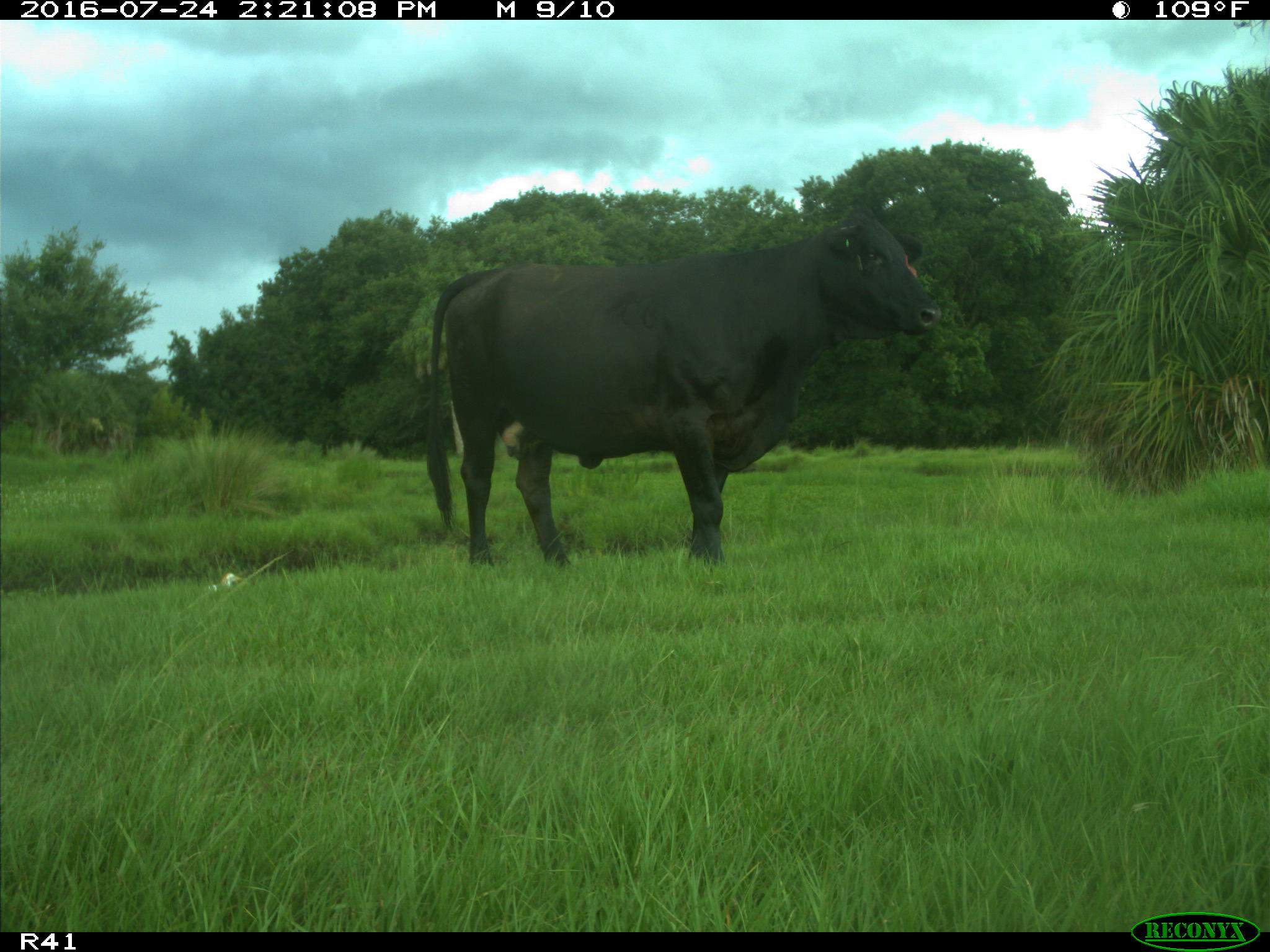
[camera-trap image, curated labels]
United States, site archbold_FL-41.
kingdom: Animalia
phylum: Chordata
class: Mammalia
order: Artiodactyla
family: Bovidae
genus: Bos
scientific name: Bos taurus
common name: domestic cow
Bos taurus (domestic cow).